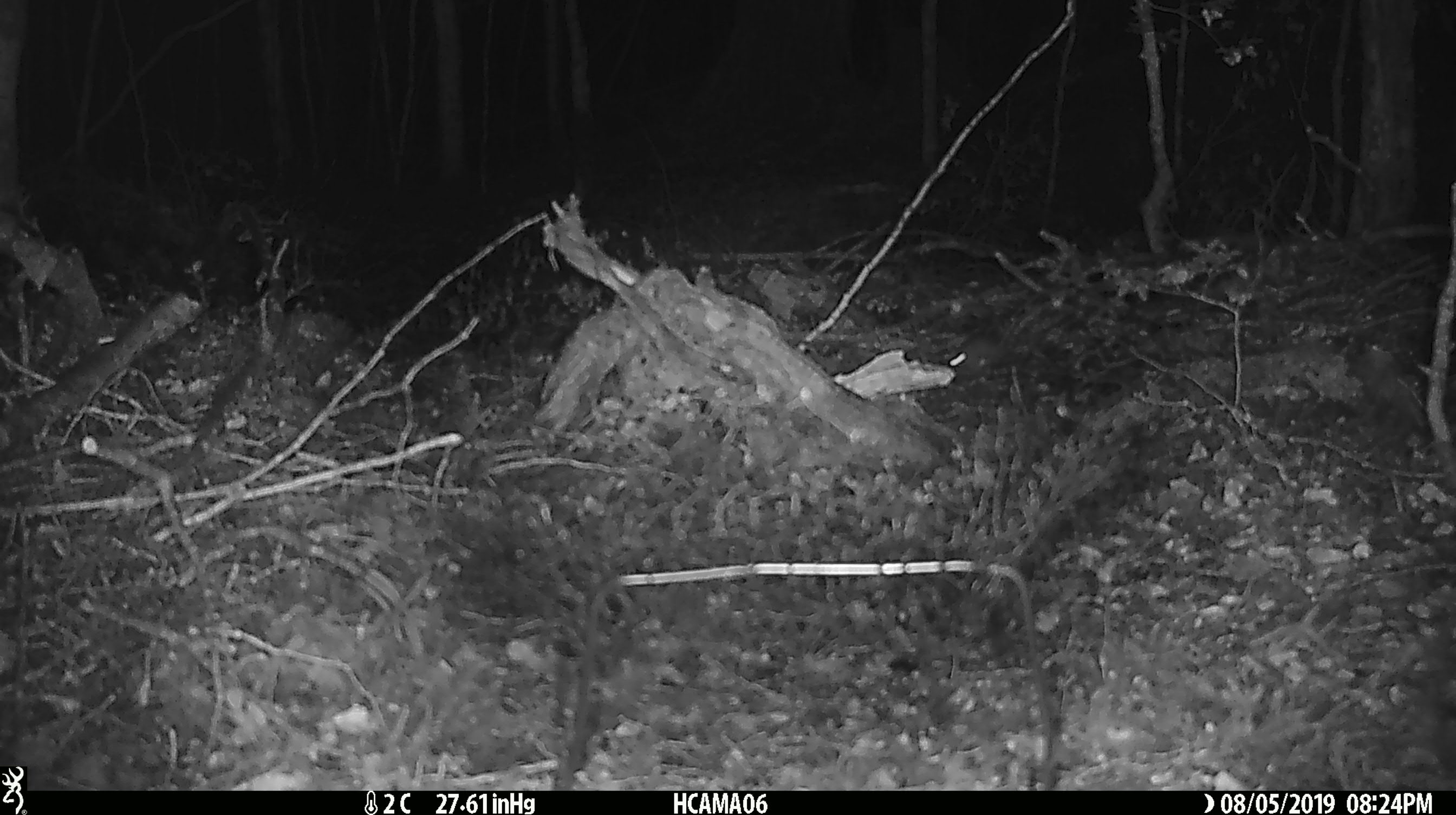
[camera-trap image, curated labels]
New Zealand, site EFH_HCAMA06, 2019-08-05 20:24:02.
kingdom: Animalia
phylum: Chordata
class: Mammalia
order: Rodentia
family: Muridae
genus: Mus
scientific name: Mus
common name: mouse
Mouse (Mus).